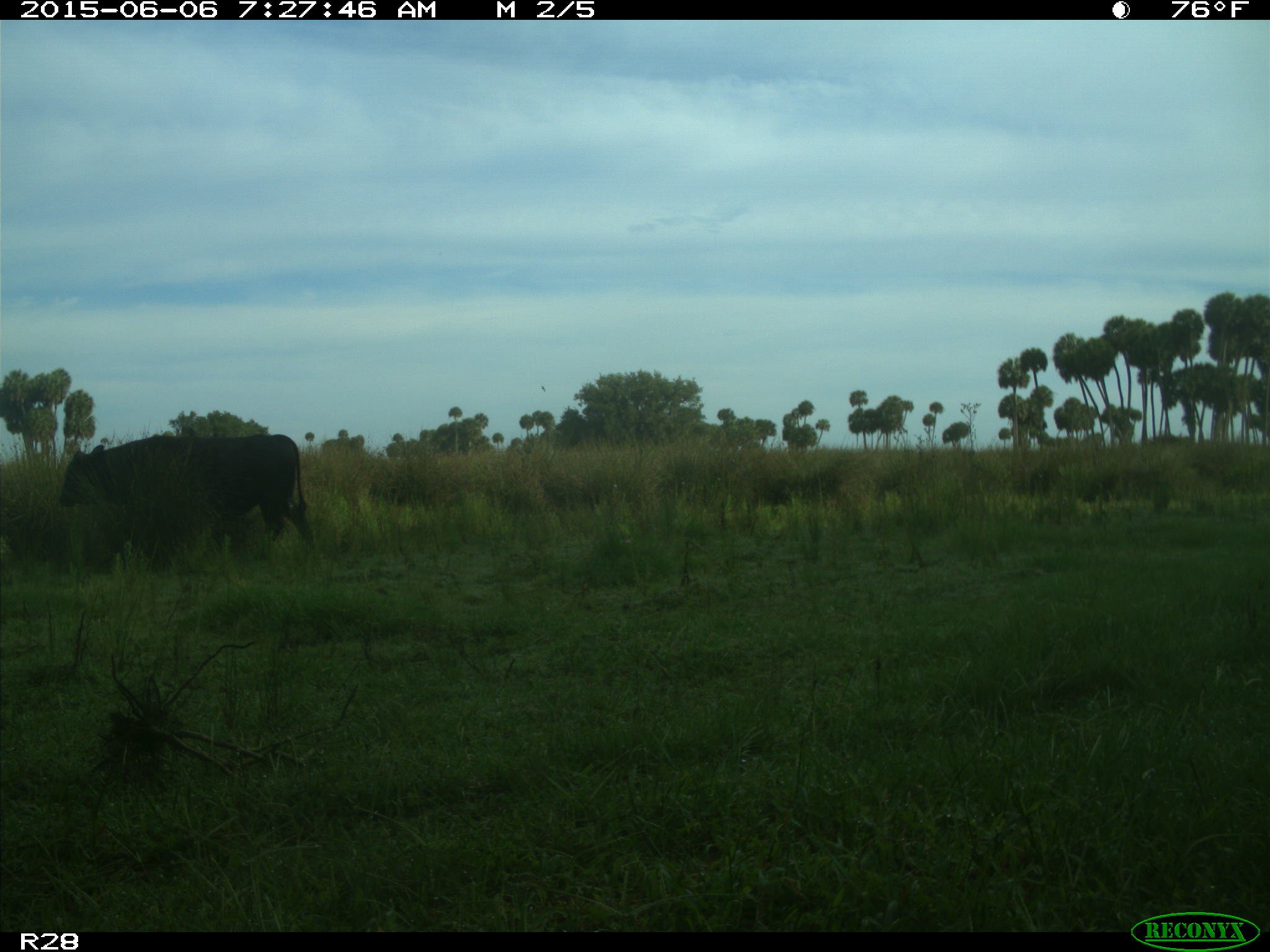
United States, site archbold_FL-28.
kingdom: Animalia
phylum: Chordata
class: Mammalia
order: Artiodactyla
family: Bovidae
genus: Bos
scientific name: Bos taurus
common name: domestic cow